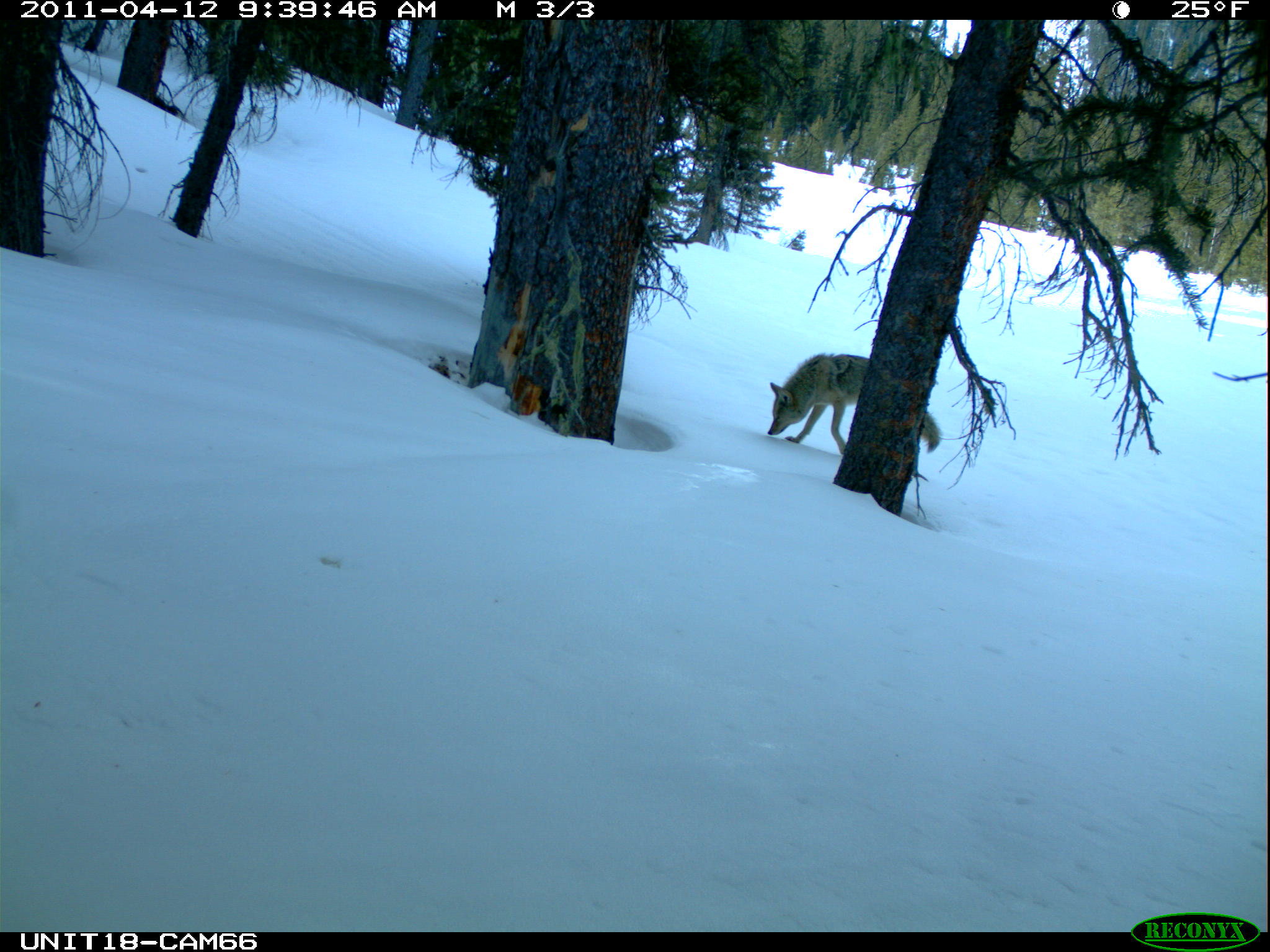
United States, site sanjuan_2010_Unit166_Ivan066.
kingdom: Animalia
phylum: Chordata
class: Mammalia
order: Carnivora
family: Canidae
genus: Canis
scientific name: Canis latrans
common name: coyote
Canis latrans (coyote).